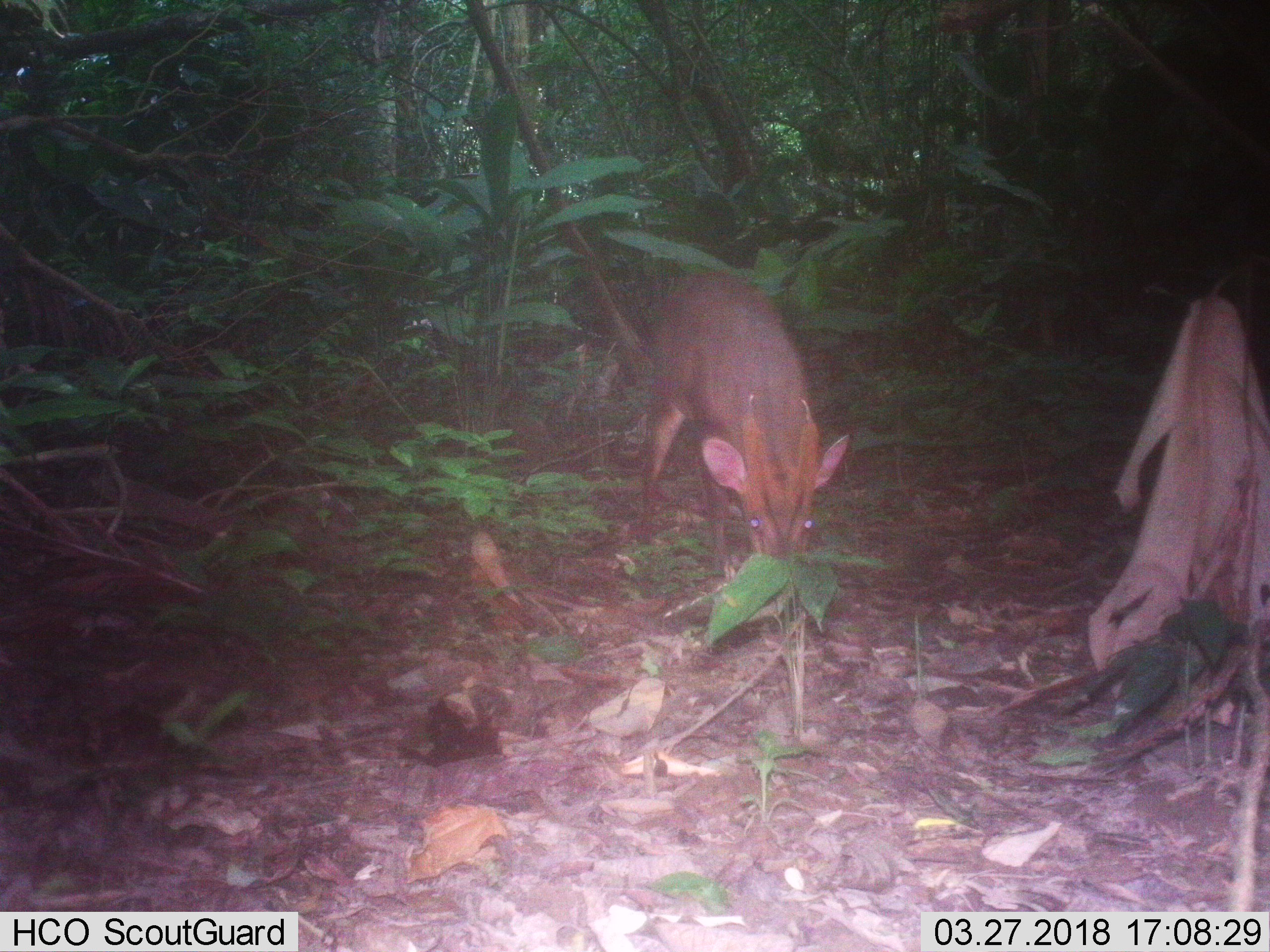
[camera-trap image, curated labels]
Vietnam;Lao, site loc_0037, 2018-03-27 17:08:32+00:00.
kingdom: Animalia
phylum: Chordata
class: Mammalia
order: Artiodactyla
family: Cervidae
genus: Muntiacus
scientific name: Muntiacus vuquangensis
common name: large-antlered muntjac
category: large antlered muntjac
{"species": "large antlered muntjac (large-antlered muntjac) (Muntiacus vuquangensis)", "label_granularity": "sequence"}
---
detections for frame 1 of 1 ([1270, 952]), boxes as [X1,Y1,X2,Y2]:
large antlered muntjac: [640,269,852,581]